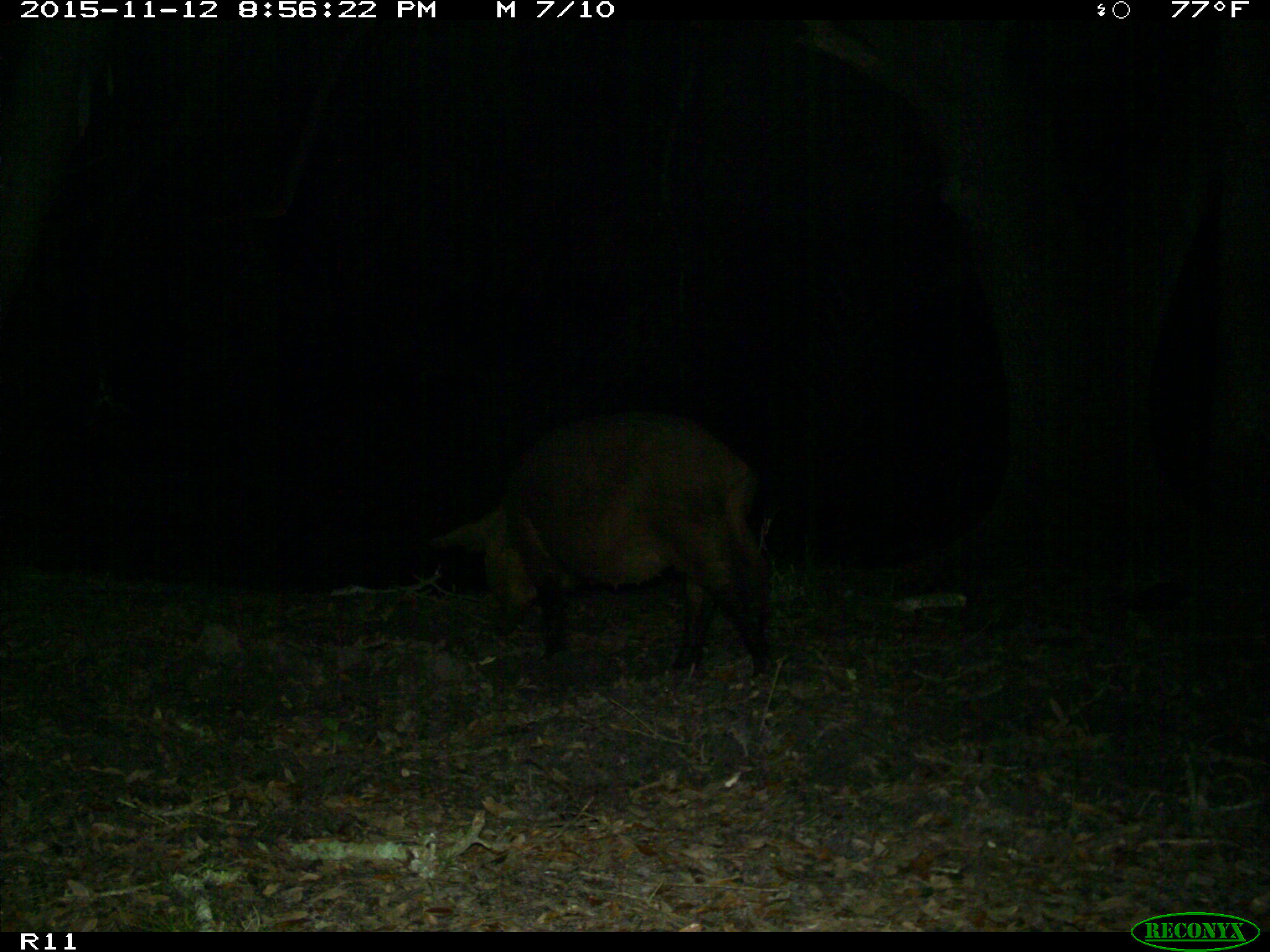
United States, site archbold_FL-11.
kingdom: Animalia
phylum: Chordata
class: Mammalia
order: Artiodactyla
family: Suidae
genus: Sus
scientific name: Sus scrofa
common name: wild boar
Sus scrofa (wild boar).